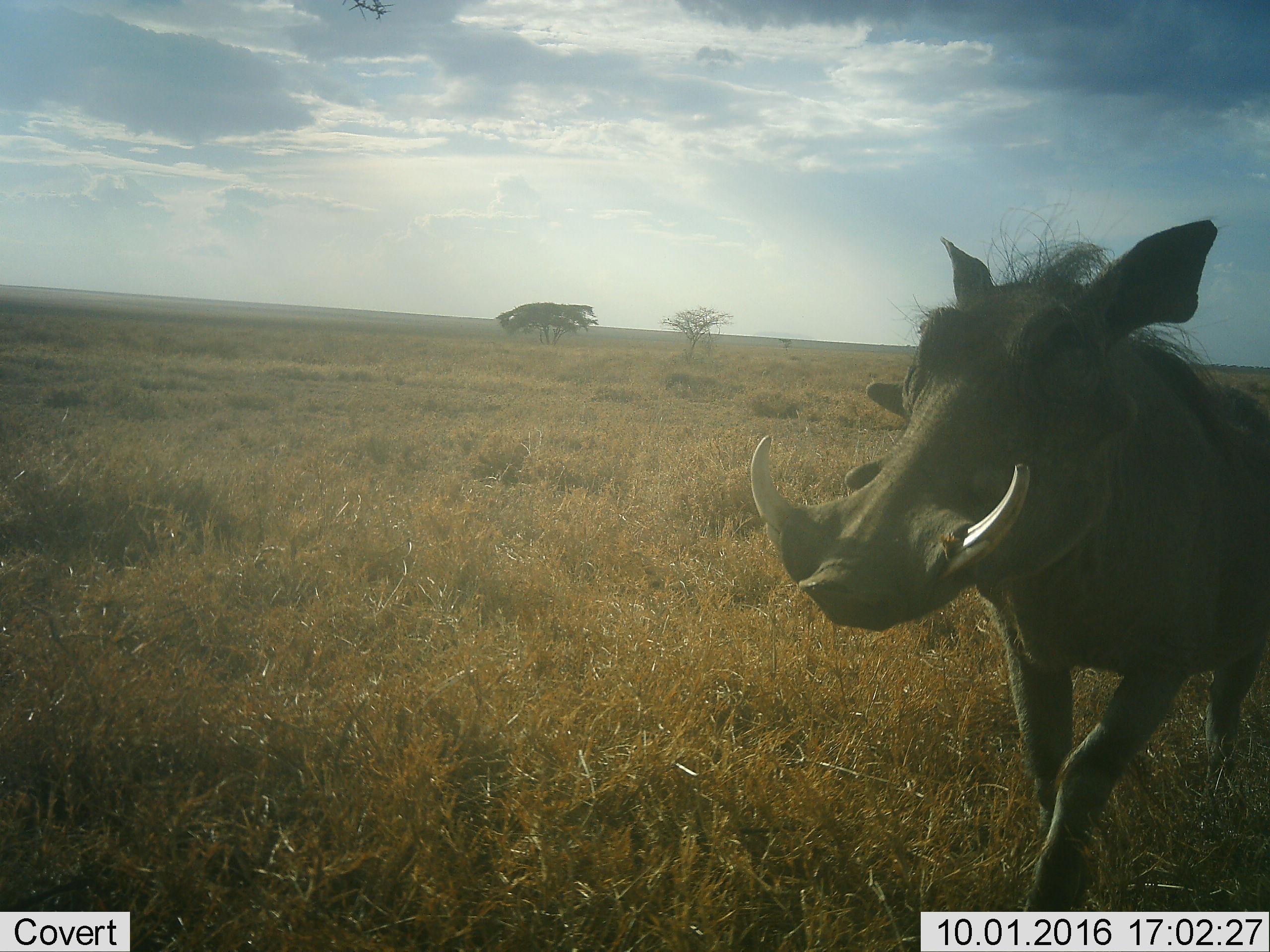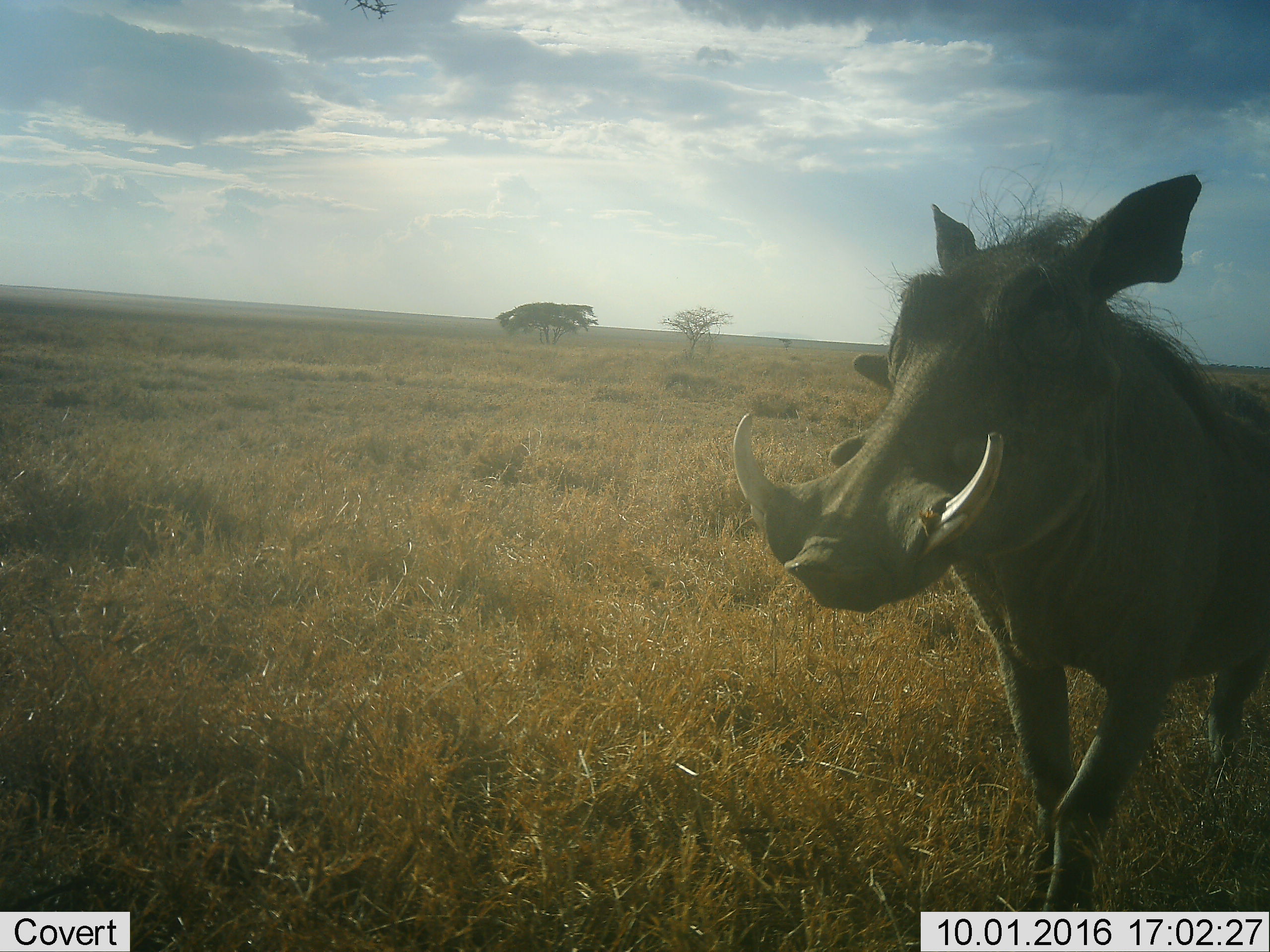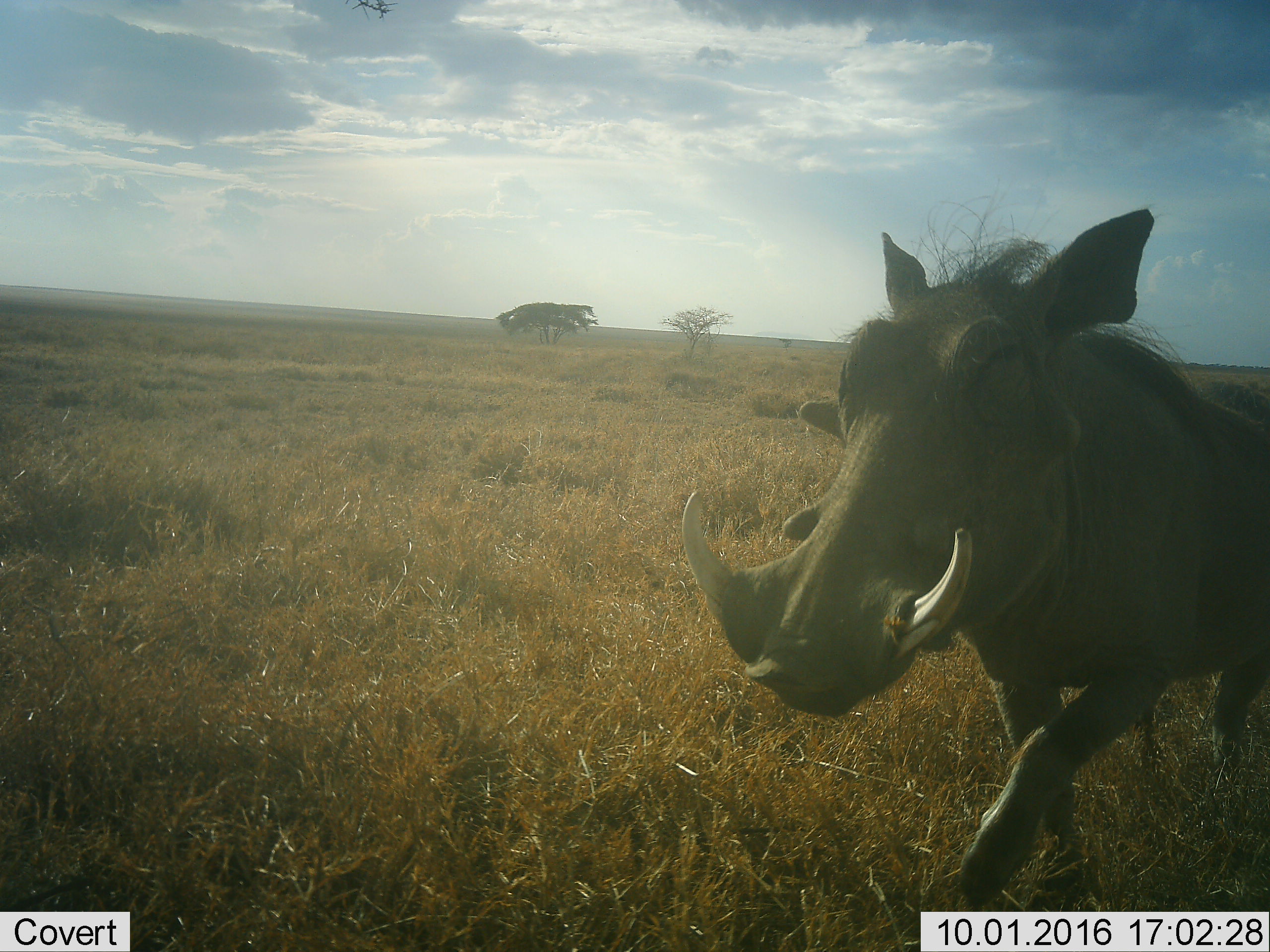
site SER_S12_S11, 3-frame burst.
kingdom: Animalia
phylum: Chordata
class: Mammalia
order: Artiodactyla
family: Suidae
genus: Phacochoerus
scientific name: Phacochoerus africanus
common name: warthog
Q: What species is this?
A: Warthog (Phacochoerus africanus).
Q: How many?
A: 1.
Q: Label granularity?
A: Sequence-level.